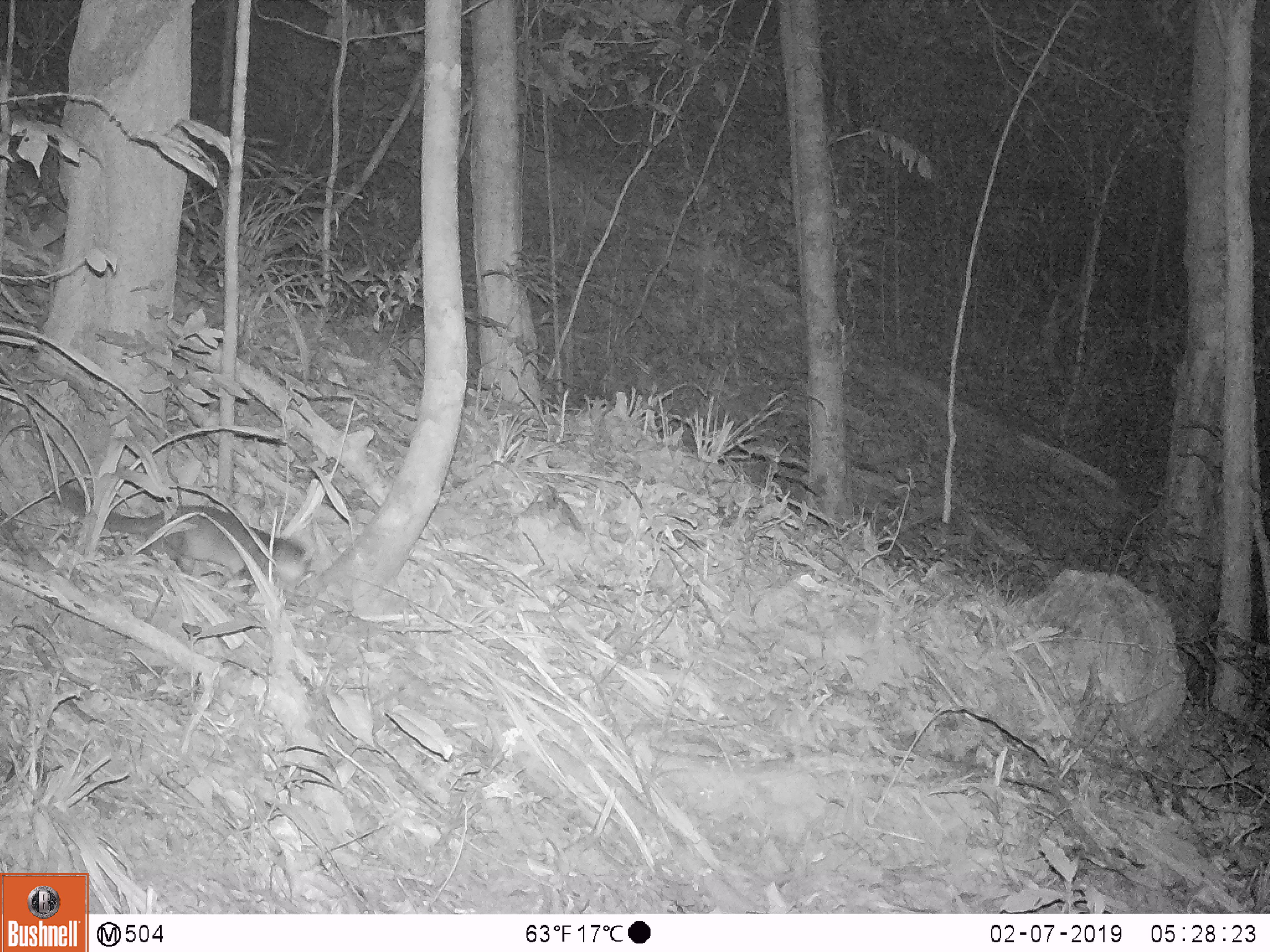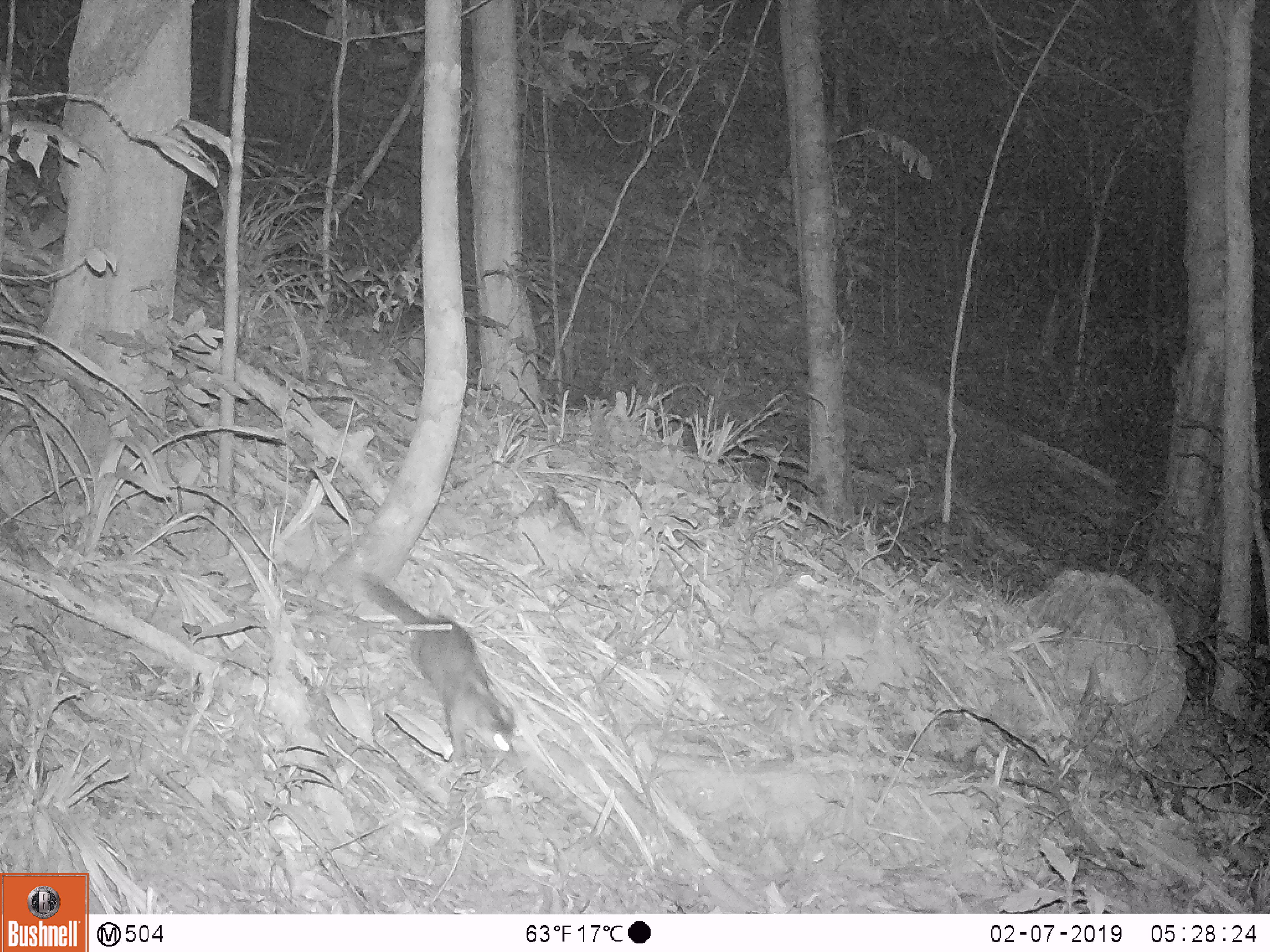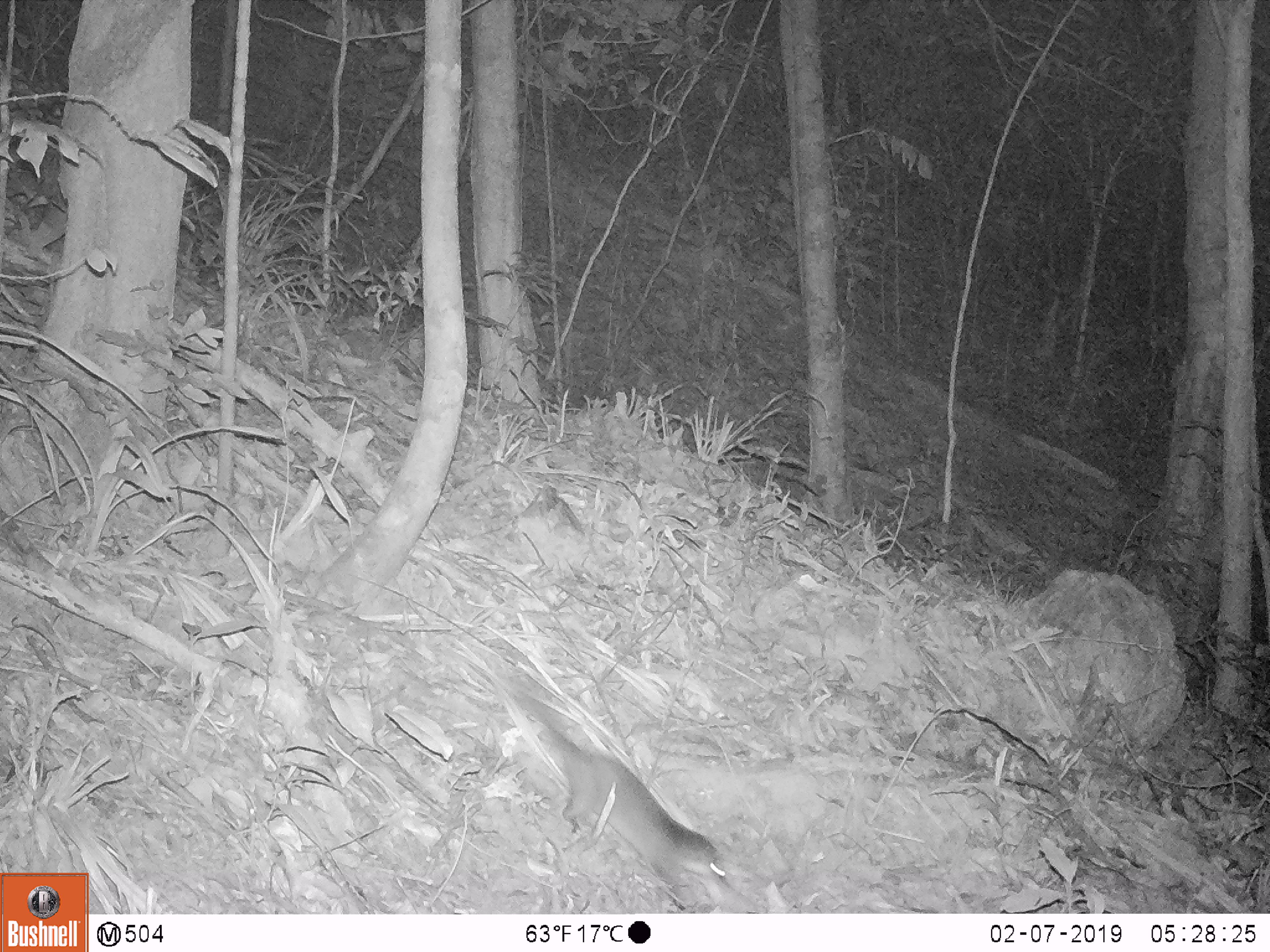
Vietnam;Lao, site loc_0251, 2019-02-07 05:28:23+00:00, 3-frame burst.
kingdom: Animalia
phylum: Chordata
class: Mammalia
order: Carnivora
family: Mustelidae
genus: Melogale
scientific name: Melogale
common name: ferret badger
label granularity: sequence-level